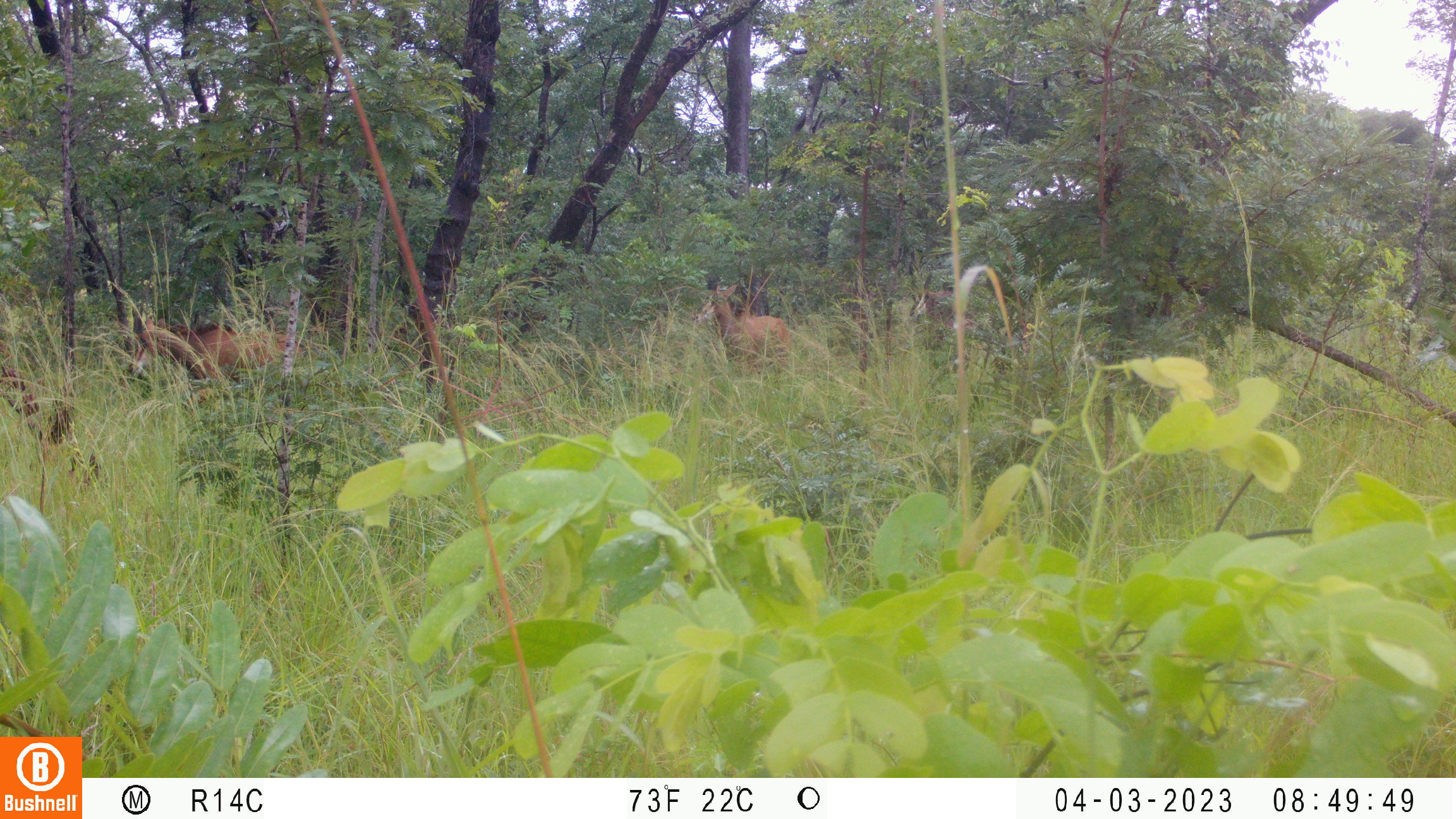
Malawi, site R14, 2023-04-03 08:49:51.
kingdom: Animalia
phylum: Chordata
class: Mammalia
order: Artiodactyla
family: Bovidae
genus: Hippotragus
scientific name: Hippotragus niger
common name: sable antelope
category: sable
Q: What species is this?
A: Sable (sable antelope) (Hippotragus niger).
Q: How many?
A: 2.